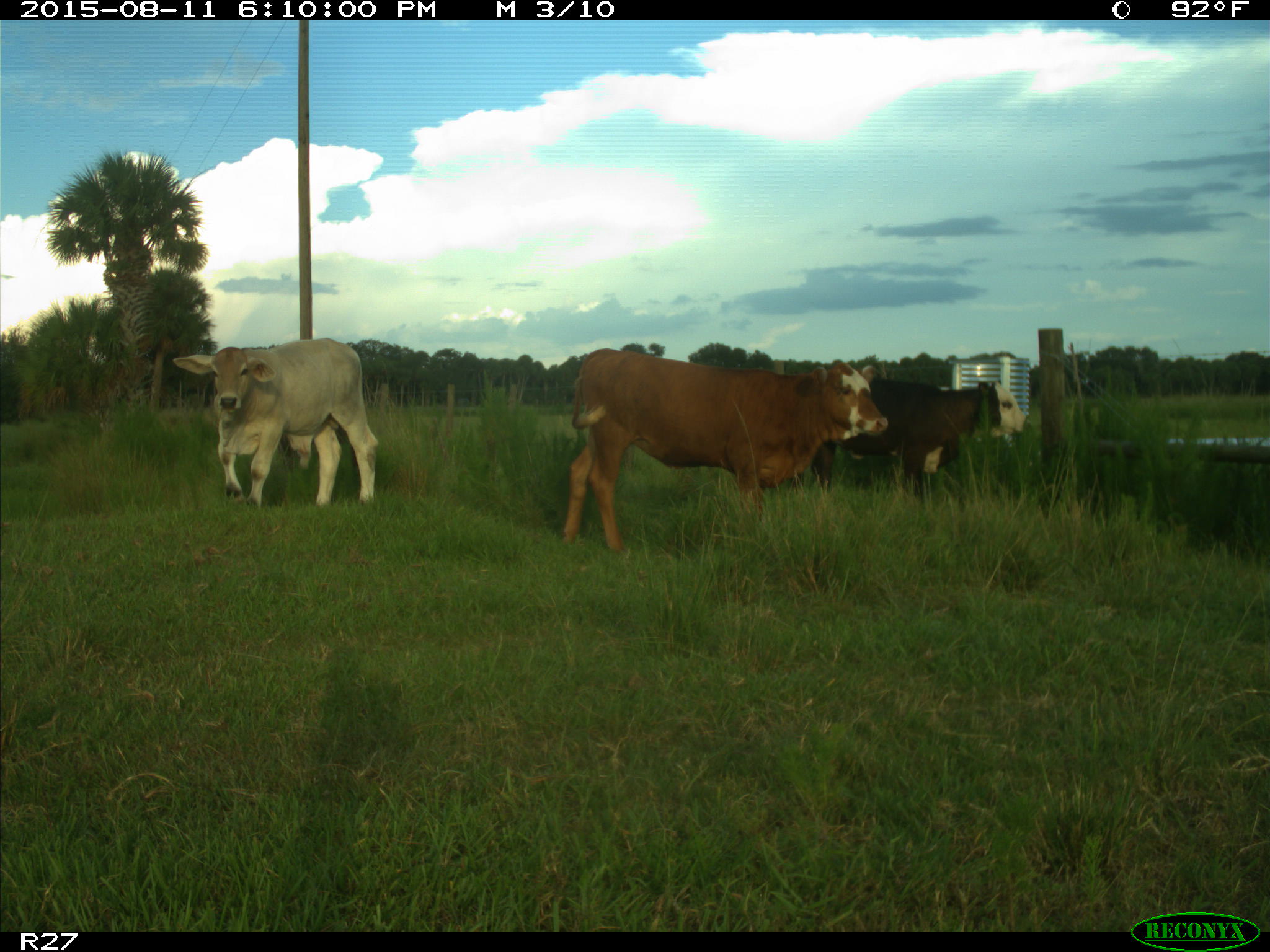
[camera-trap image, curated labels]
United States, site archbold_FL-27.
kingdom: Animalia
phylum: Chordata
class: Mammalia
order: Artiodactyla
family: Bovidae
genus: Bos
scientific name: Bos taurus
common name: domestic cow